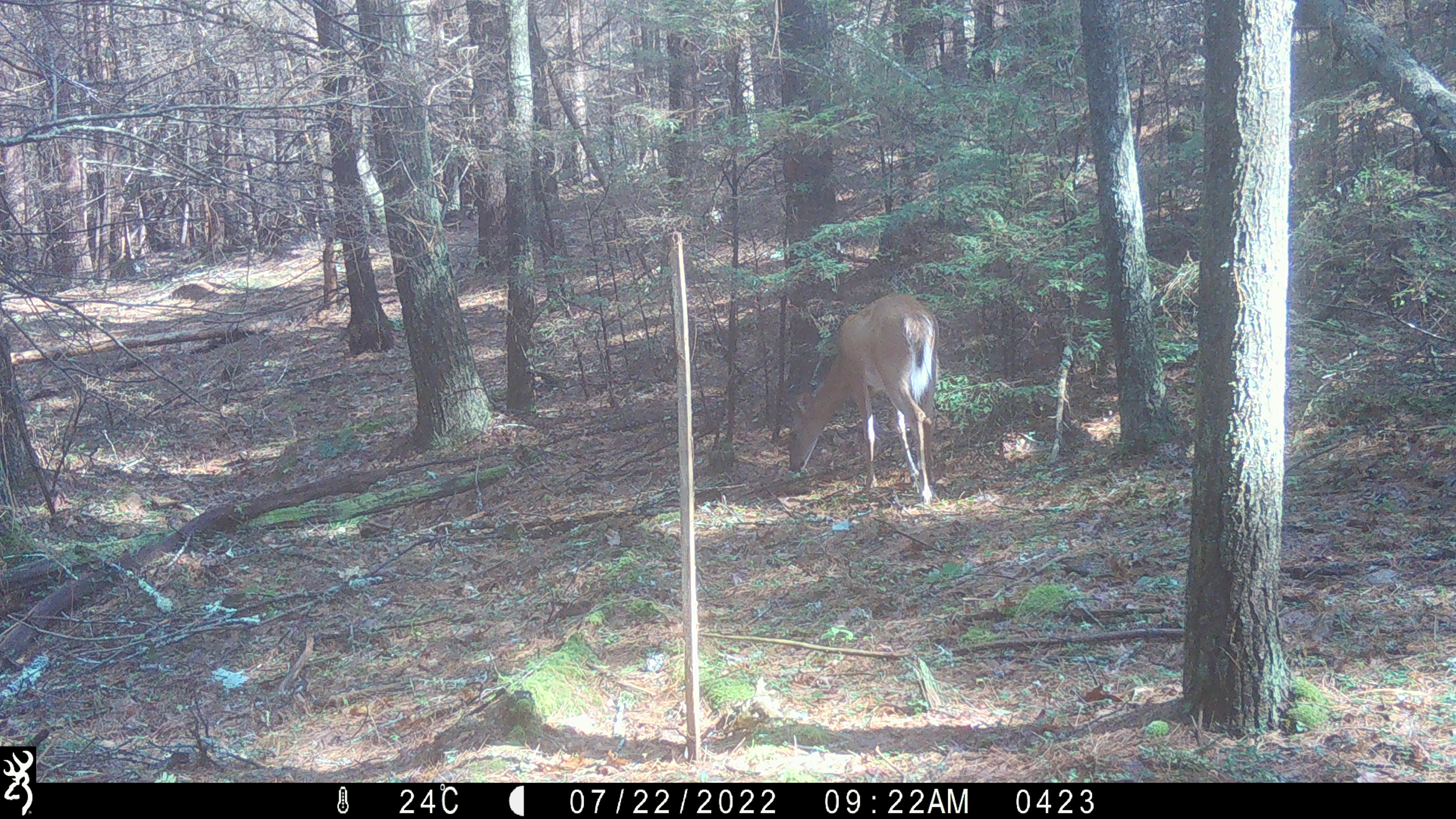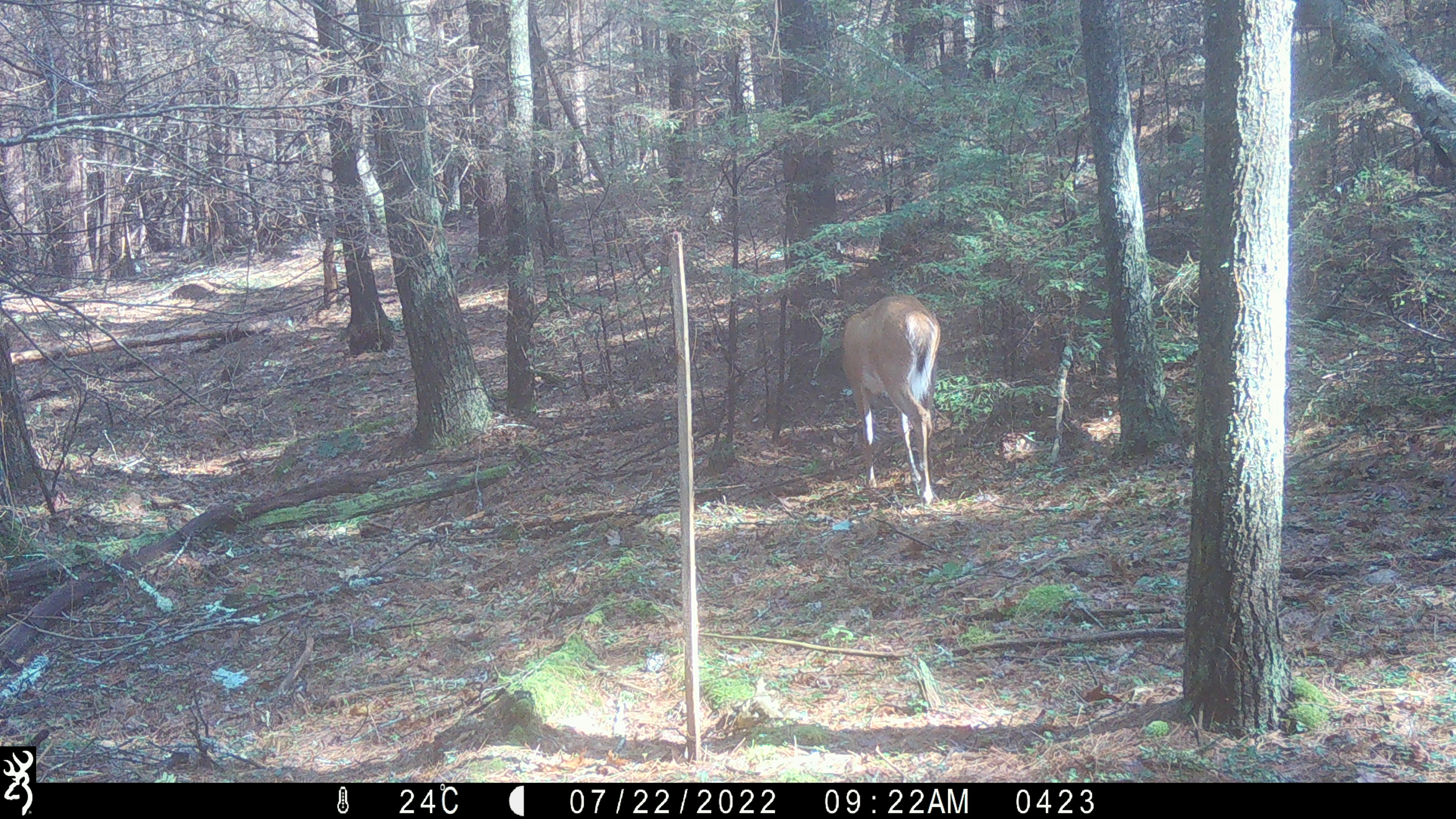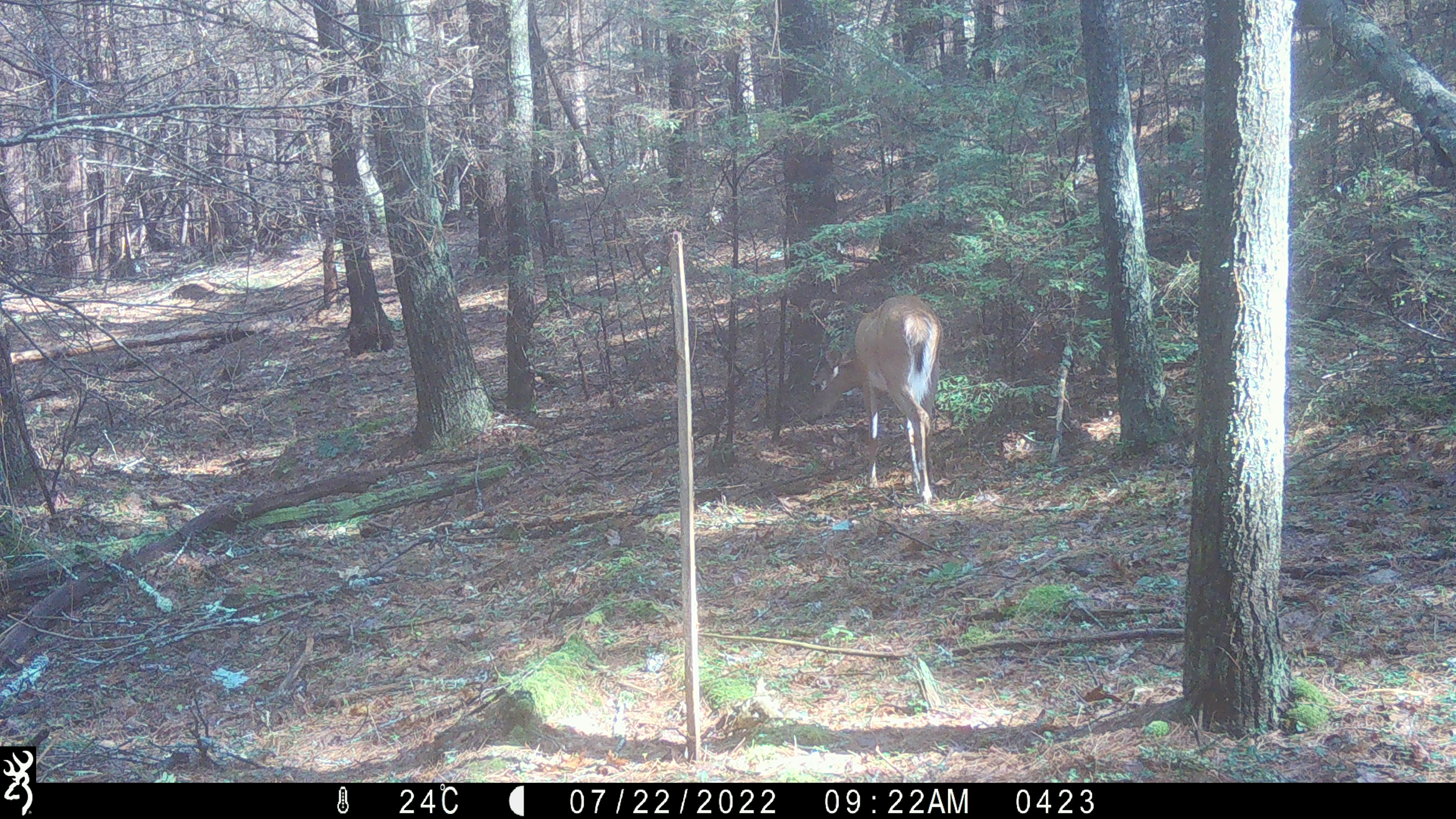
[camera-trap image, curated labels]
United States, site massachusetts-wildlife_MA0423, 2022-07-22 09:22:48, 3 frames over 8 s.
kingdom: Animalia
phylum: Chordata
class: Mammalia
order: Artiodactyla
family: Cervidae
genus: Odocoileus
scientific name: Odocoileus virginianus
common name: white-tailed deer